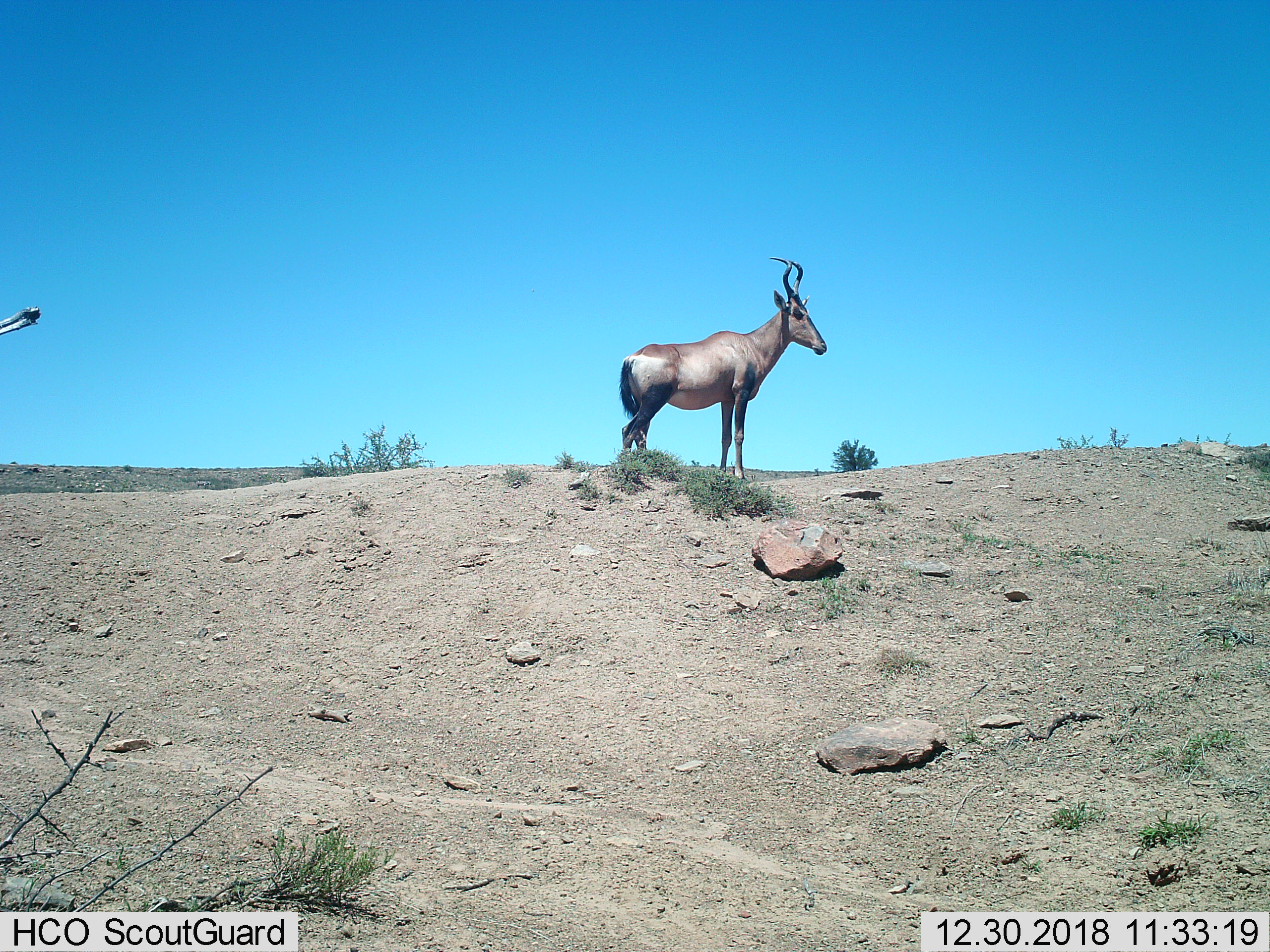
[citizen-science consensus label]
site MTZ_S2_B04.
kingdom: Animalia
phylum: Chordata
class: Mammalia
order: Artiodactyla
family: Bovidae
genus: Alcelaphus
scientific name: Alcelaphus buselaphus caama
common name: red hartebeest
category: hartebeestred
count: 1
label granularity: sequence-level